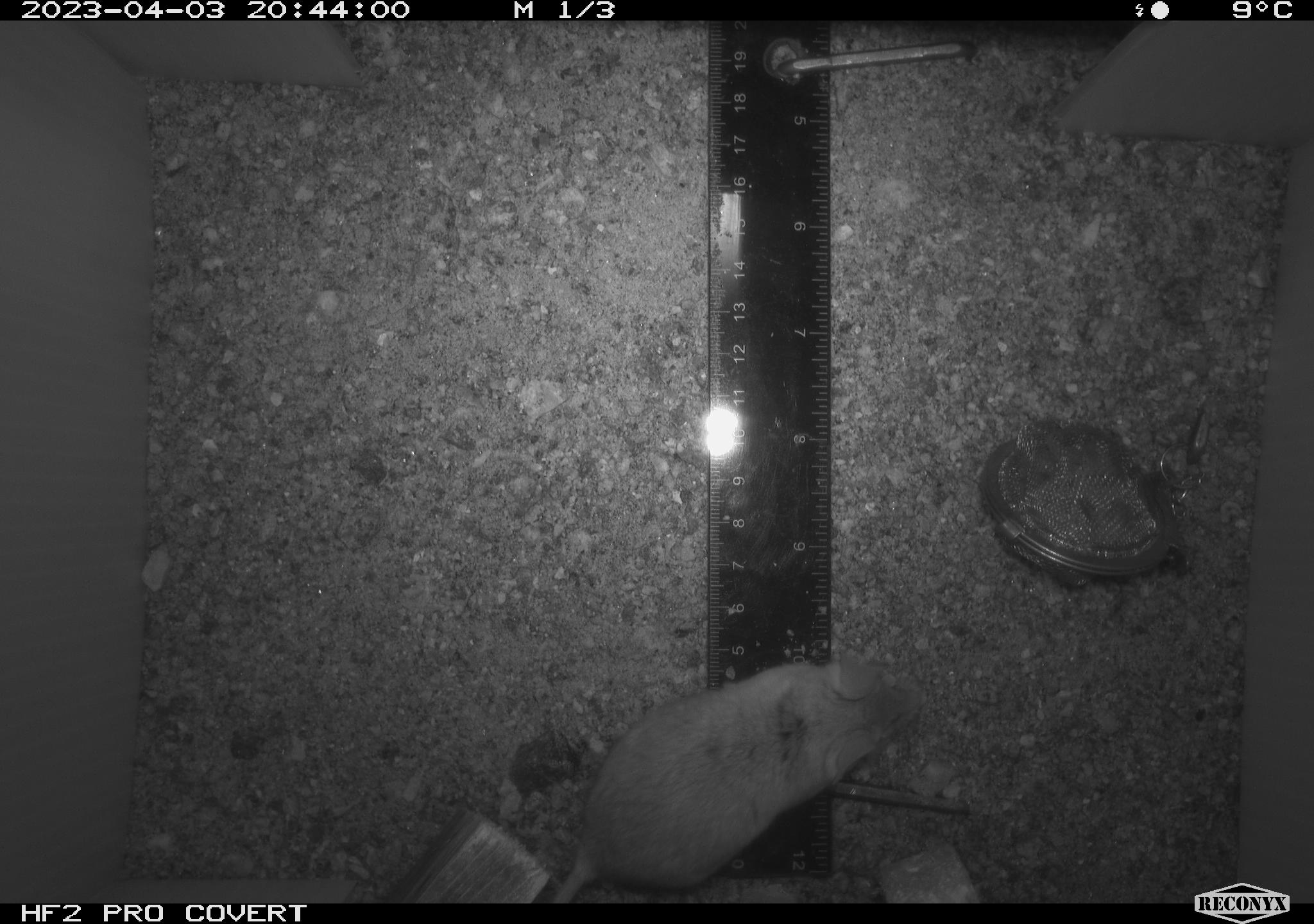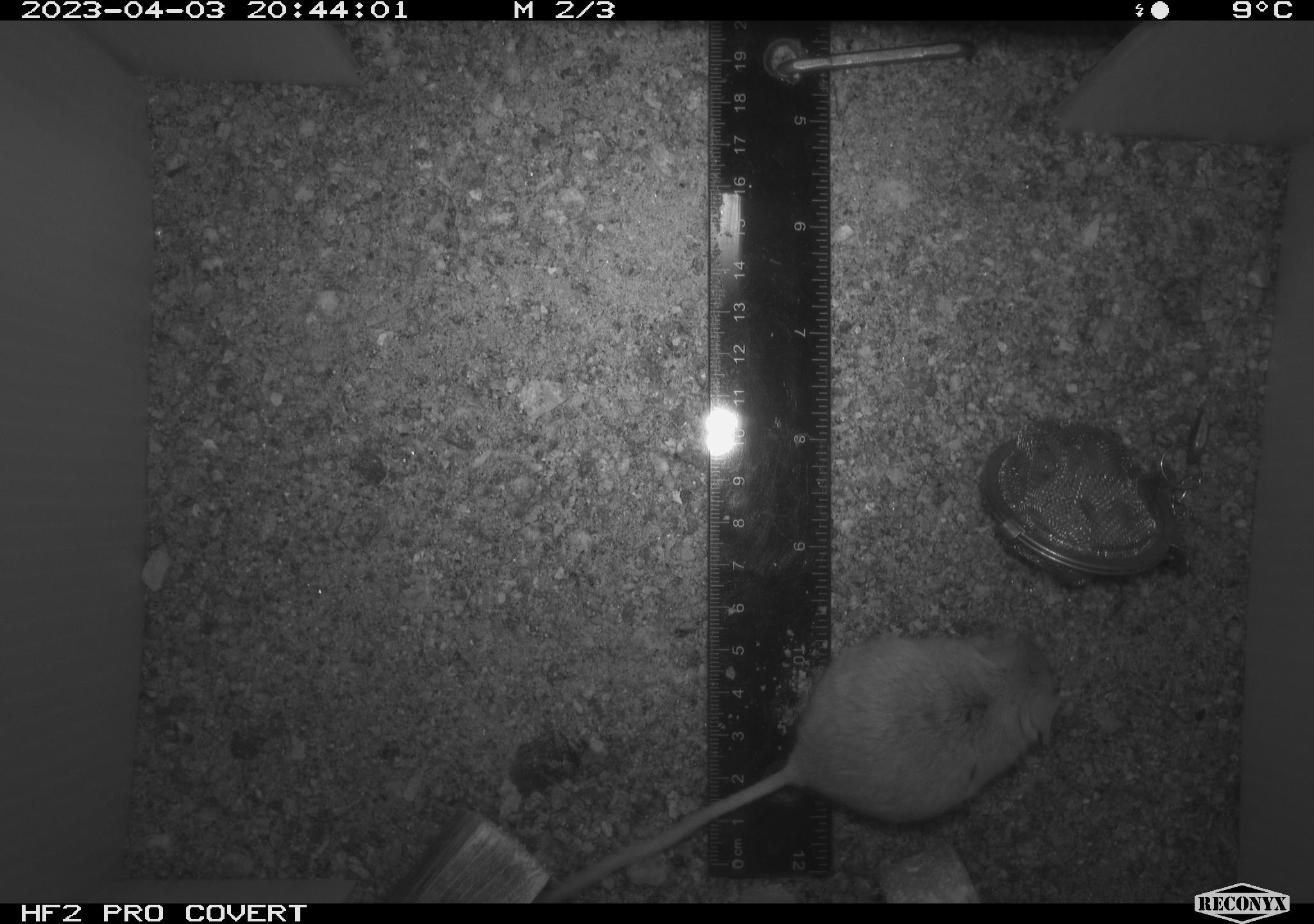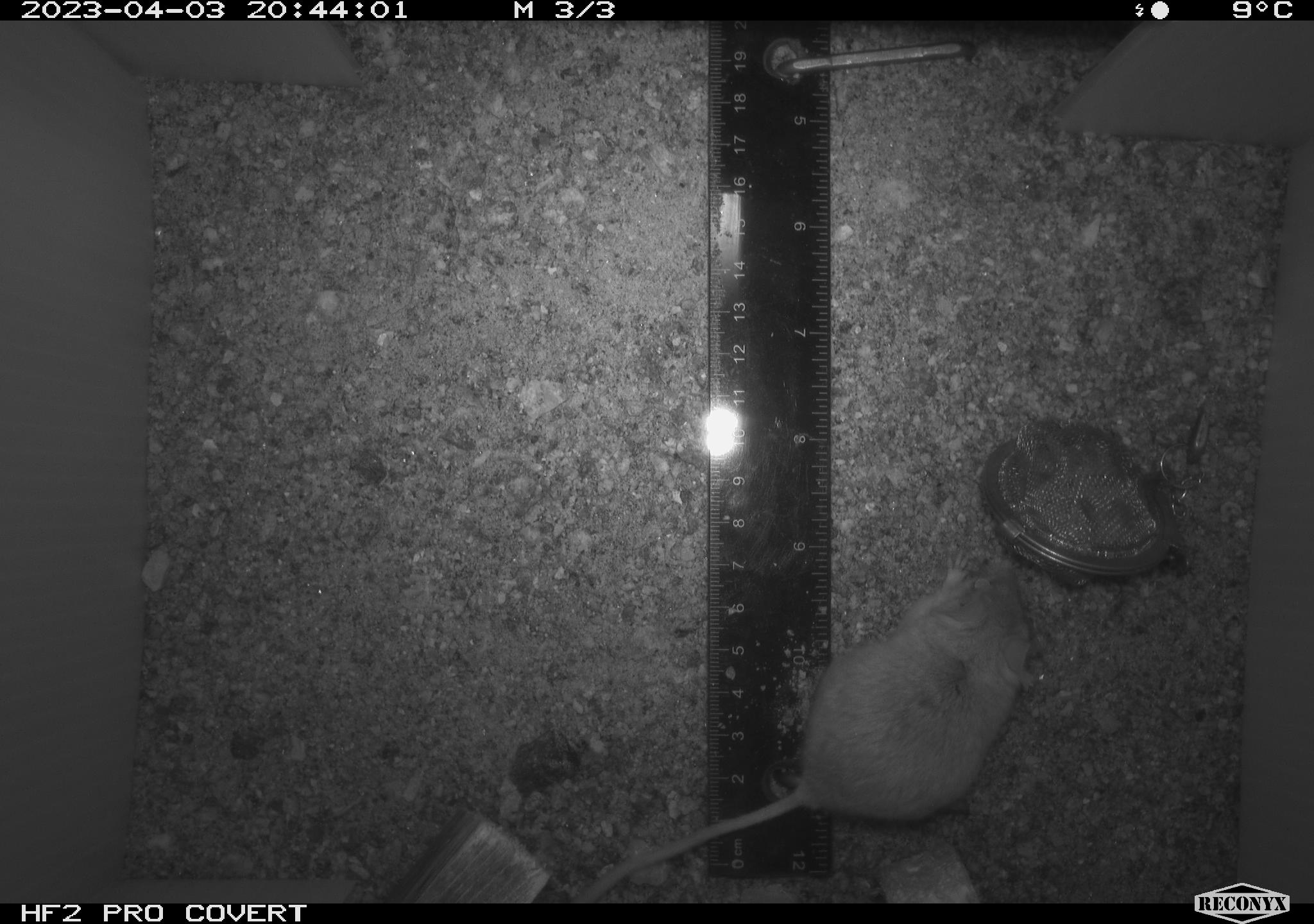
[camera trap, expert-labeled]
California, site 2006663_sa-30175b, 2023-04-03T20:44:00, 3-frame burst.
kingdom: Animalia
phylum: Chordata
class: Mammalia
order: Rodentia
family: Cricetidae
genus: Peromyscus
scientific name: Peromyscus eremicus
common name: cactus mouse